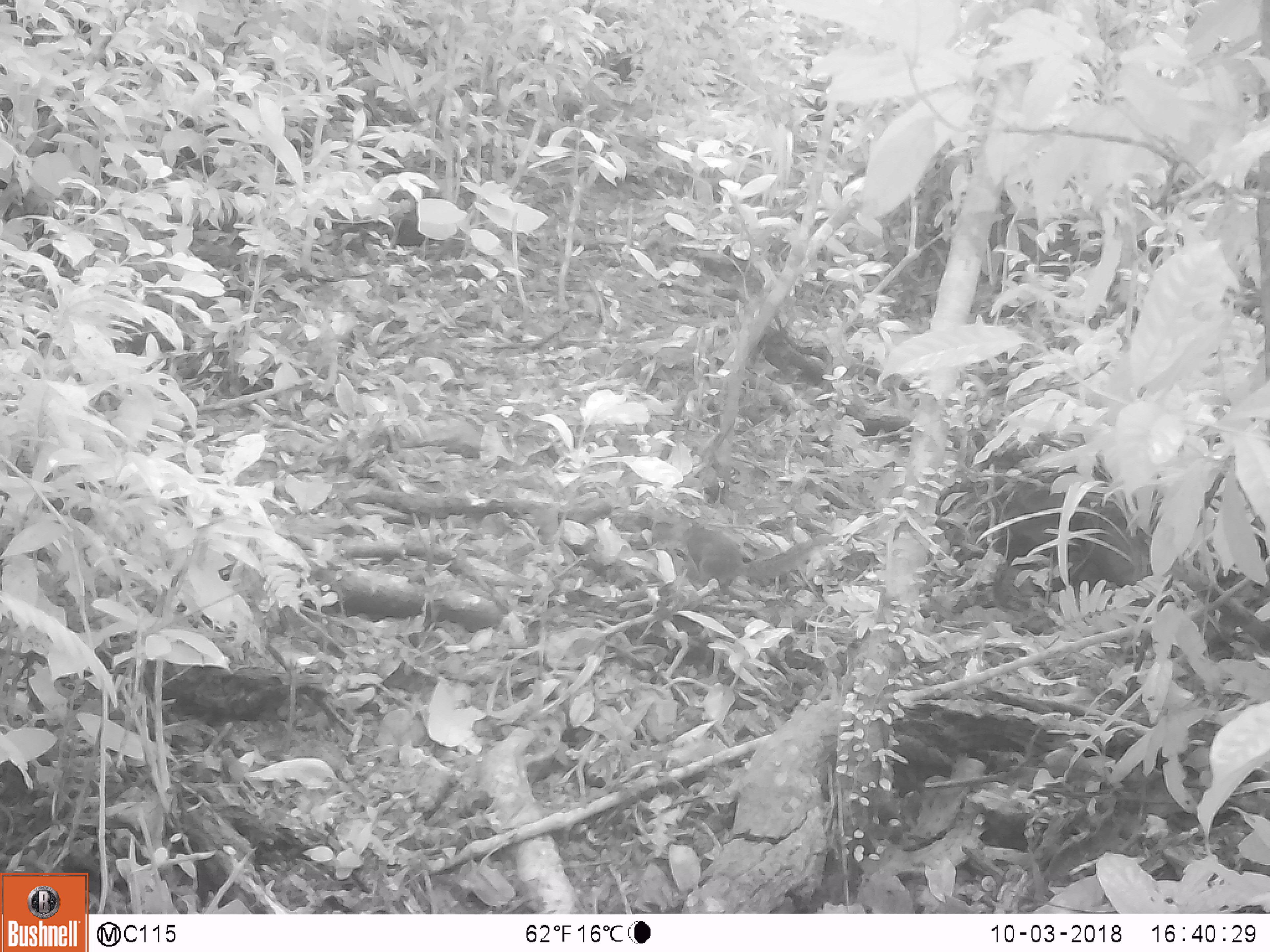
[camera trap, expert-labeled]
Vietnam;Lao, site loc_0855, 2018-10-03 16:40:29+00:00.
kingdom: Animalia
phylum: Chordata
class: Mammalia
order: Rodentia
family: Sciuridae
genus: Dremomys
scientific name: Dremomys rufigenis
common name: red-cheeked squirrel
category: red cheeked squirrel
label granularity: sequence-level